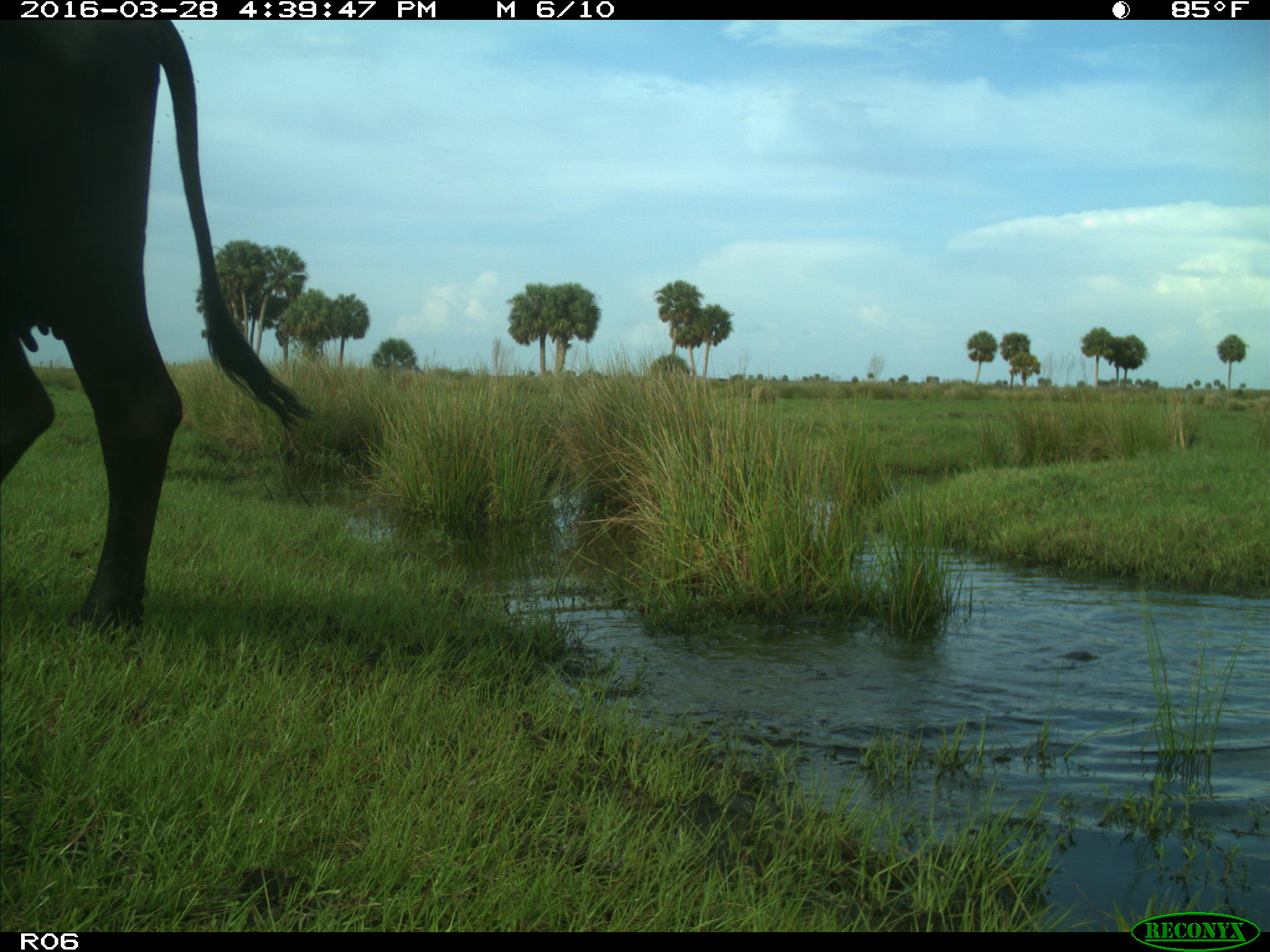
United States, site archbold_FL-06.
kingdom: Animalia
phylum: Chordata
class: Mammalia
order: Artiodactyla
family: Bovidae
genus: Bos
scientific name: Bos taurus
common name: domestic cow